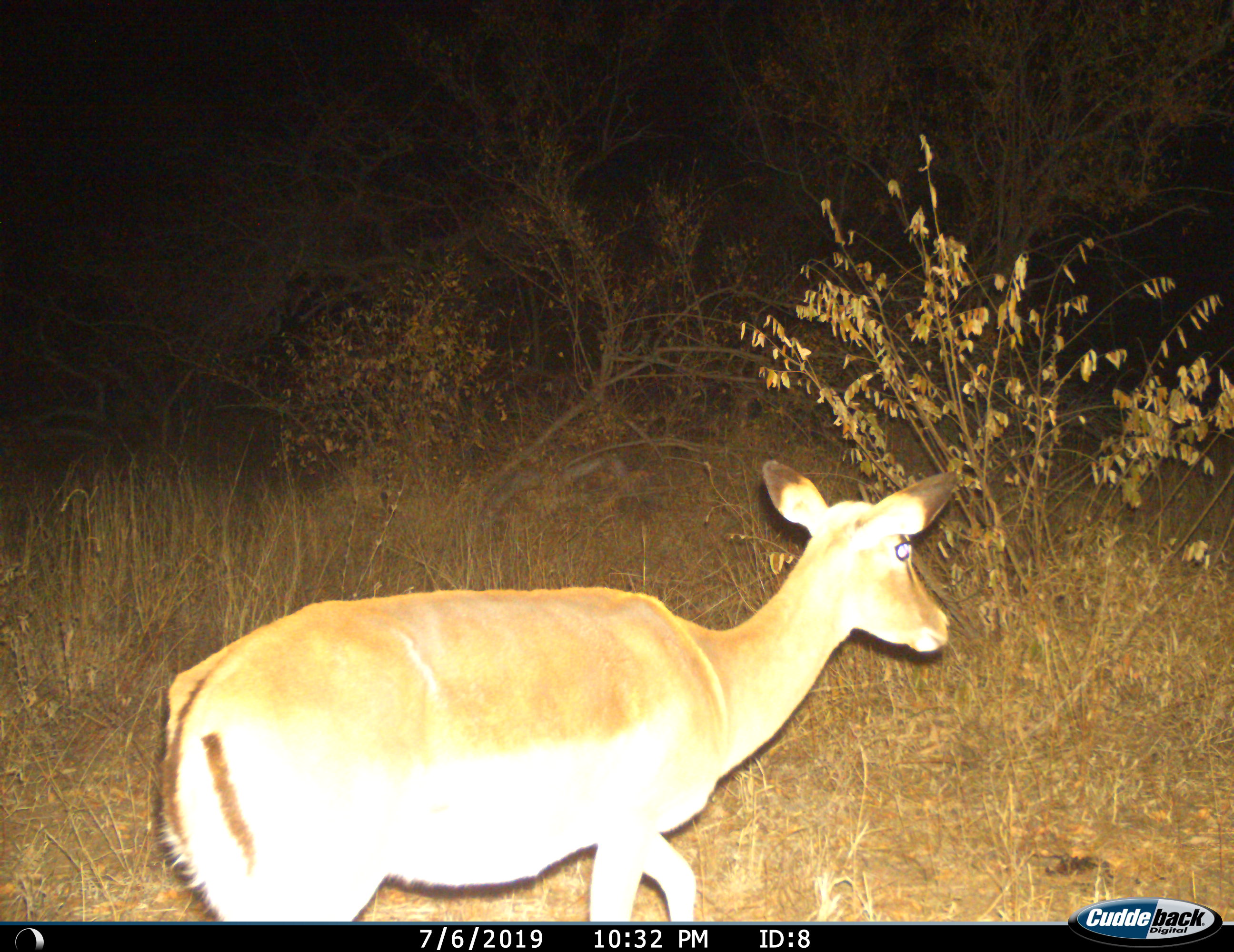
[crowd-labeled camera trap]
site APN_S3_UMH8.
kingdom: Animalia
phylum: Chordata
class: Mammalia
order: Artiodactyla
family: Bovidae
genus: Aepyceros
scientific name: Aepyceros melampus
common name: impala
Impala (Aepyceros melampus), count 1. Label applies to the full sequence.